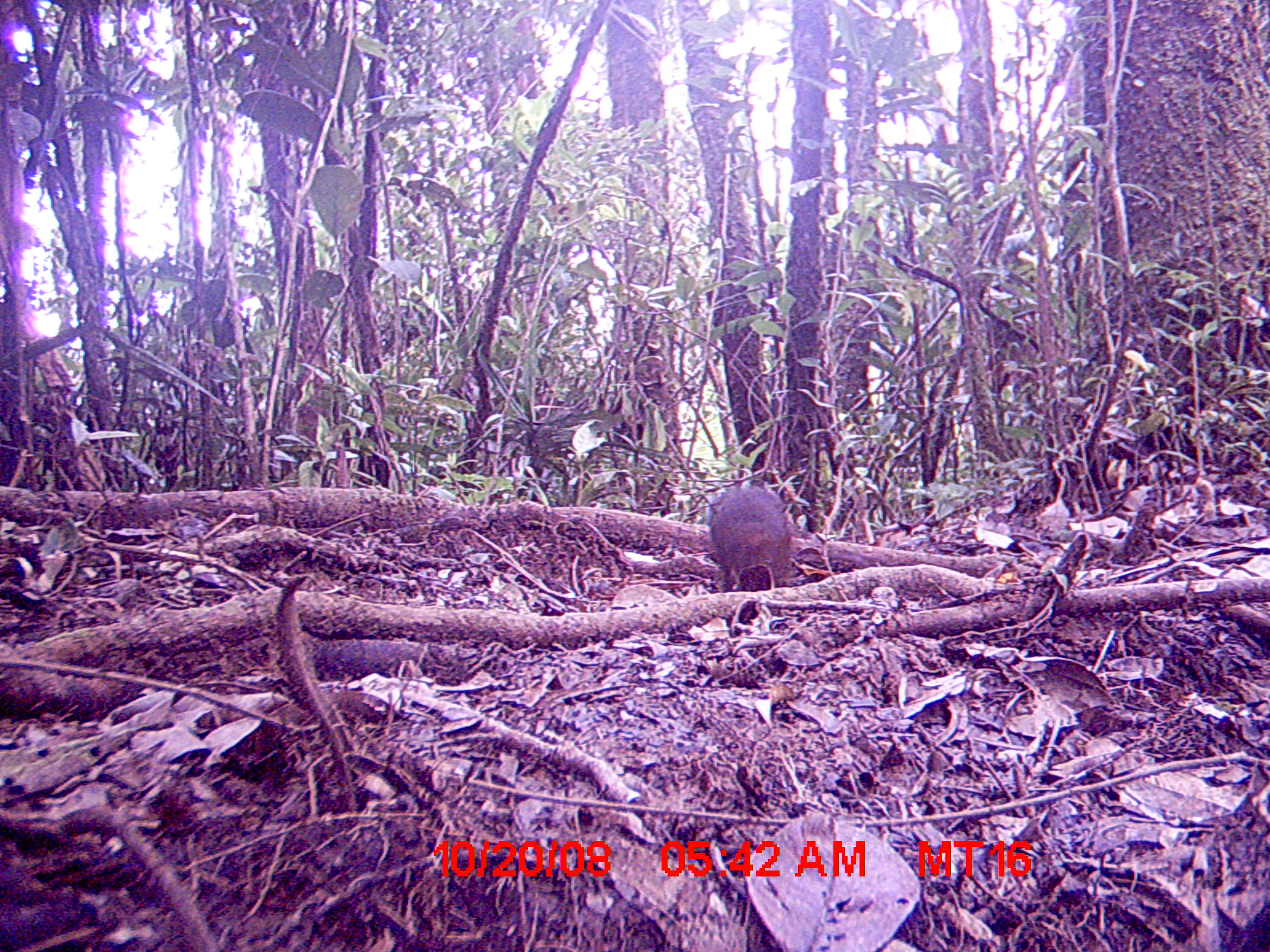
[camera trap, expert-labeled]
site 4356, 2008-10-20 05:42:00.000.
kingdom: Animalia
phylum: Chordata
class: Mammalia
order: Rodentia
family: Nesomyidae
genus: Nesomys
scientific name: Nesomys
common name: nesomys rodents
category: nesomys sp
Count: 1.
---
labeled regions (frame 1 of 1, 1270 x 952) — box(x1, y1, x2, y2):
nesomys sp: box(707, 484, 793, 589)